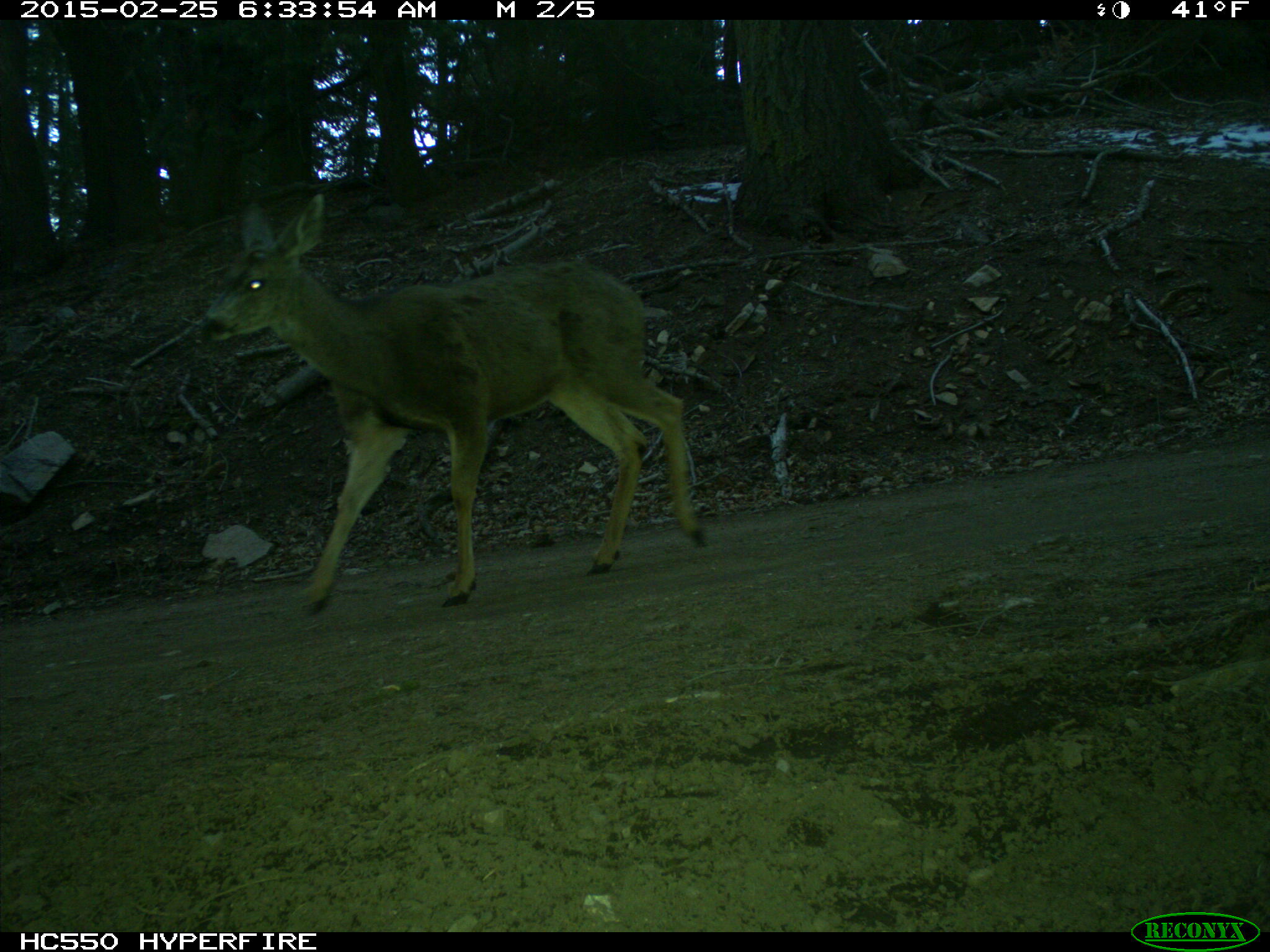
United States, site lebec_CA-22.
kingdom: Animalia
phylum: Chordata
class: Mammalia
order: Artiodactyla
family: Cervidae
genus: Odocoileus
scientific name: Odocoileus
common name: deer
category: unidentified deer